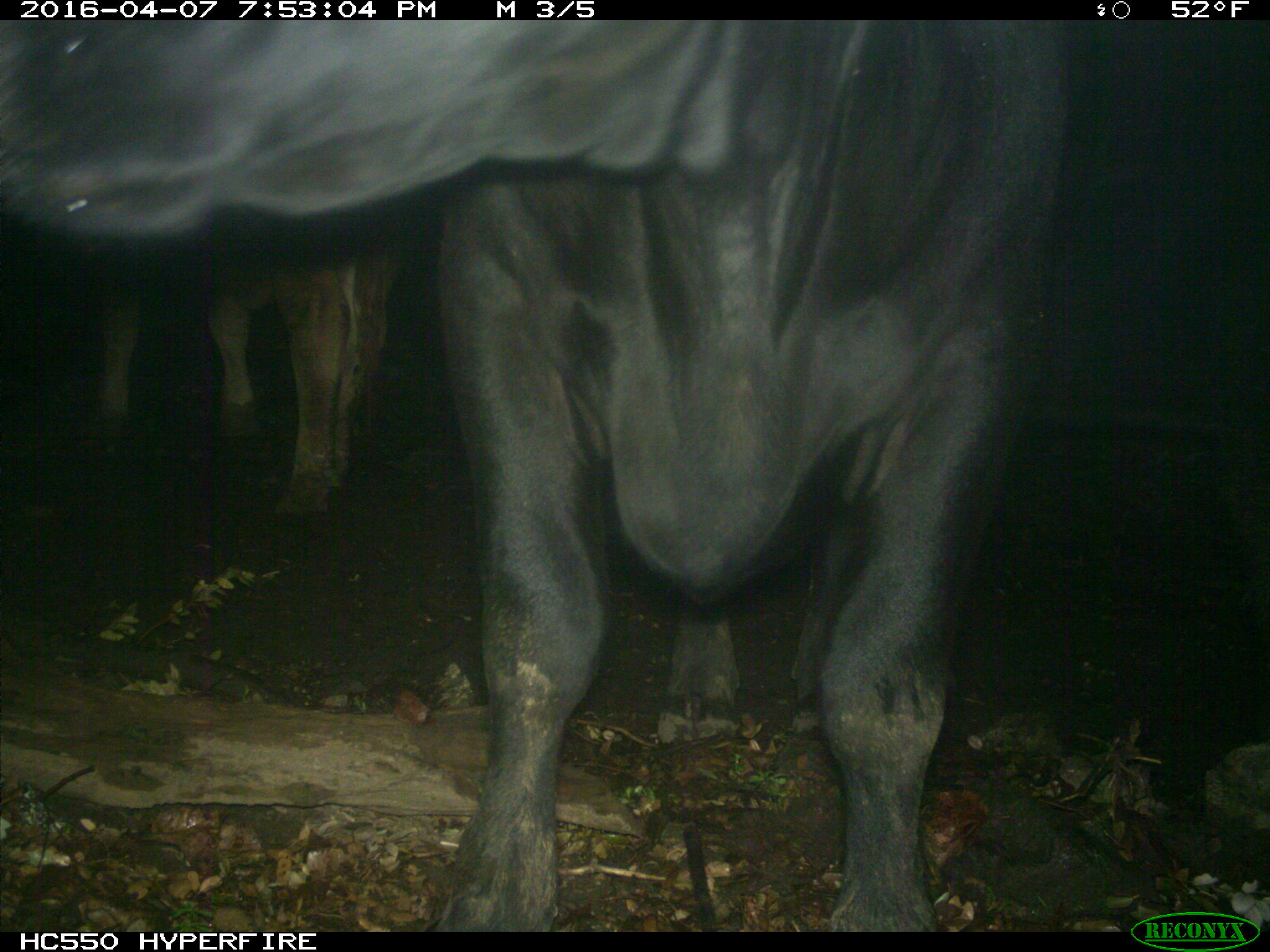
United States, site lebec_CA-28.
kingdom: Animalia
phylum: Chordata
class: Mammalia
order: Artiodactyla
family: Bovidae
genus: Bos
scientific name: Bos taurus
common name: domestic cow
Bos taurus (domestic cow).